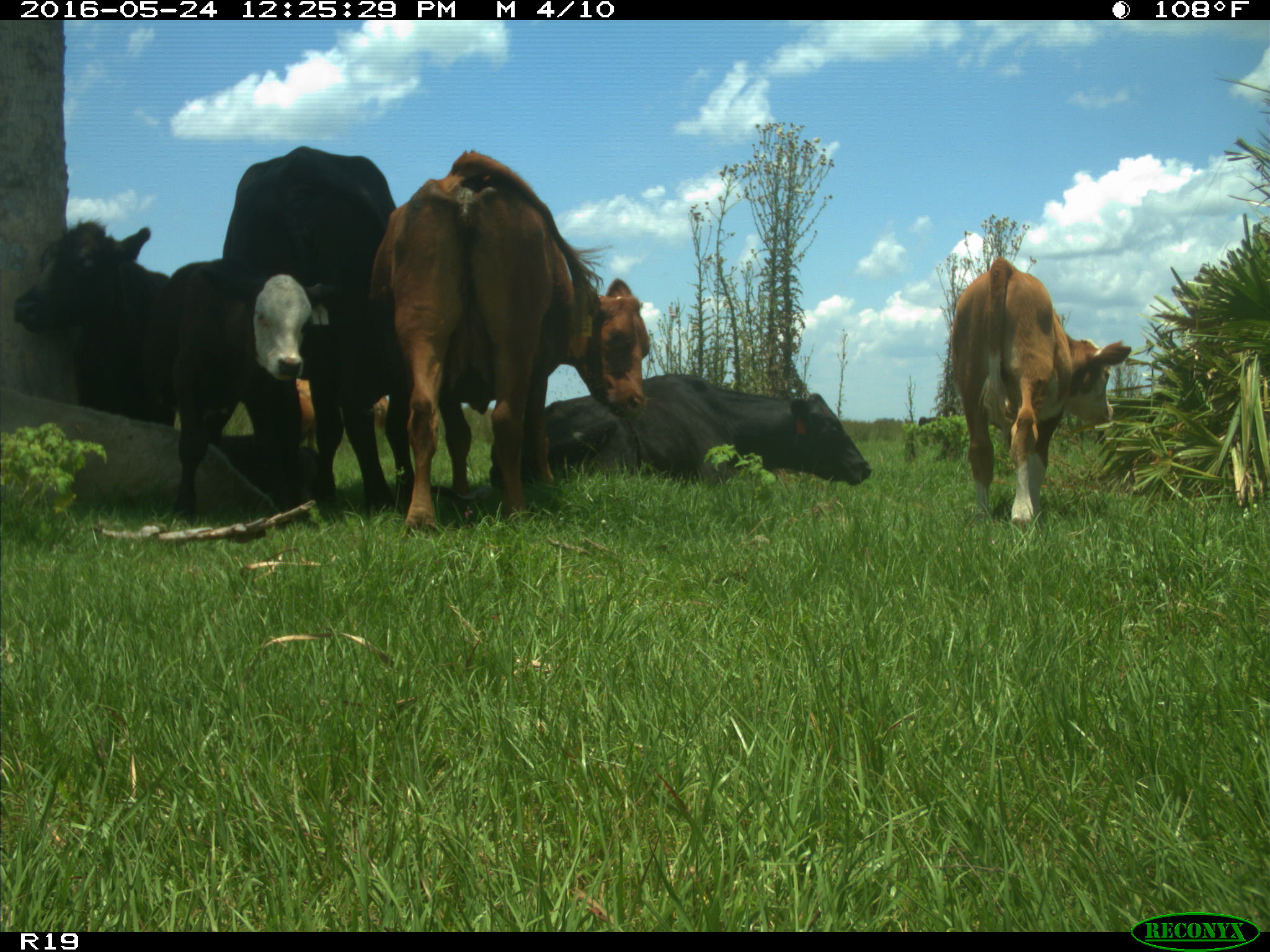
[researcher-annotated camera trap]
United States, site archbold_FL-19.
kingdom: Animalia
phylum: Chordata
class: Mammalia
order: Artiodactyla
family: Bovidae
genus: Bos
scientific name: Bos taurus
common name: domestic cow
Bos taurus (domestic cow).